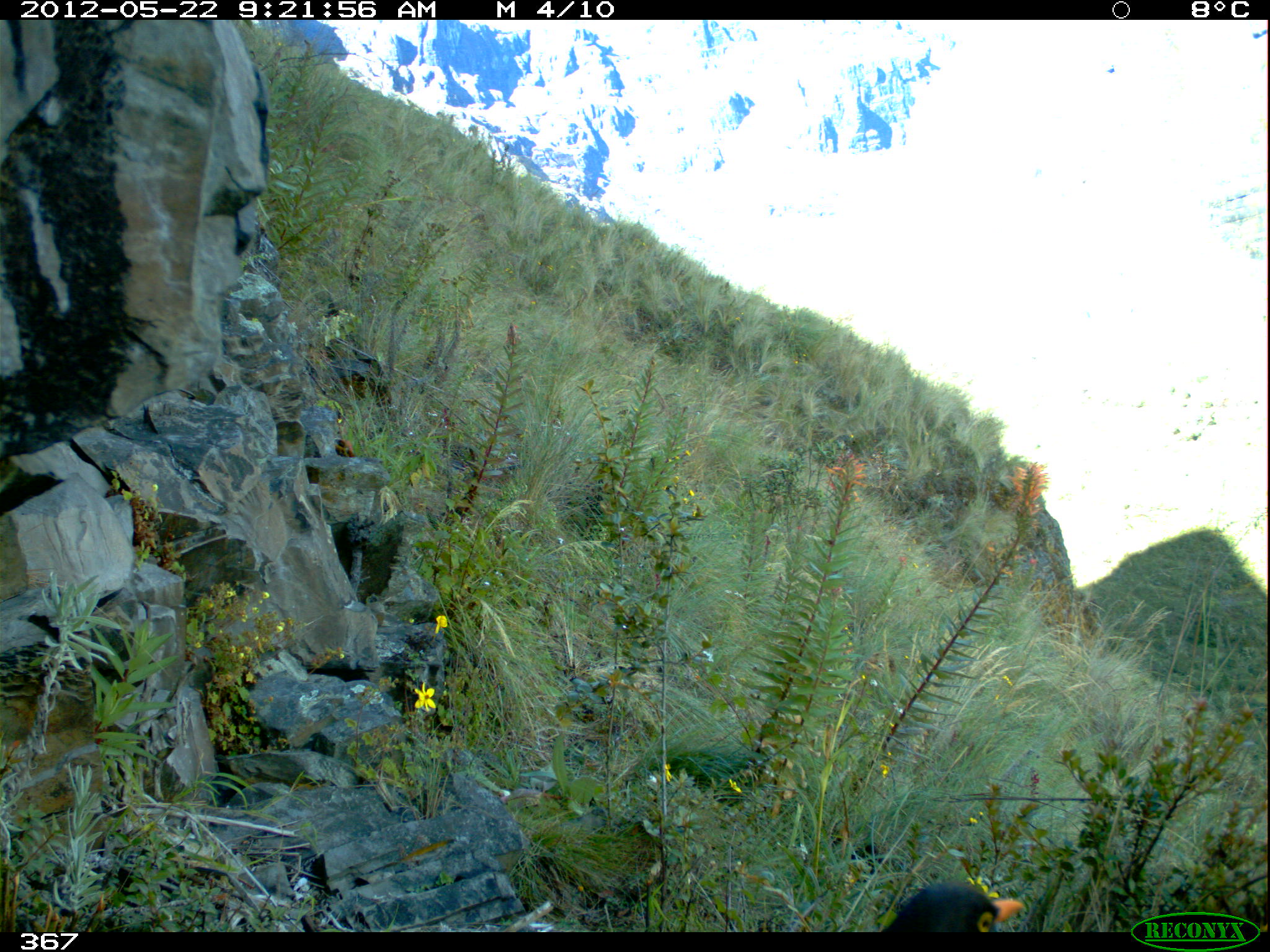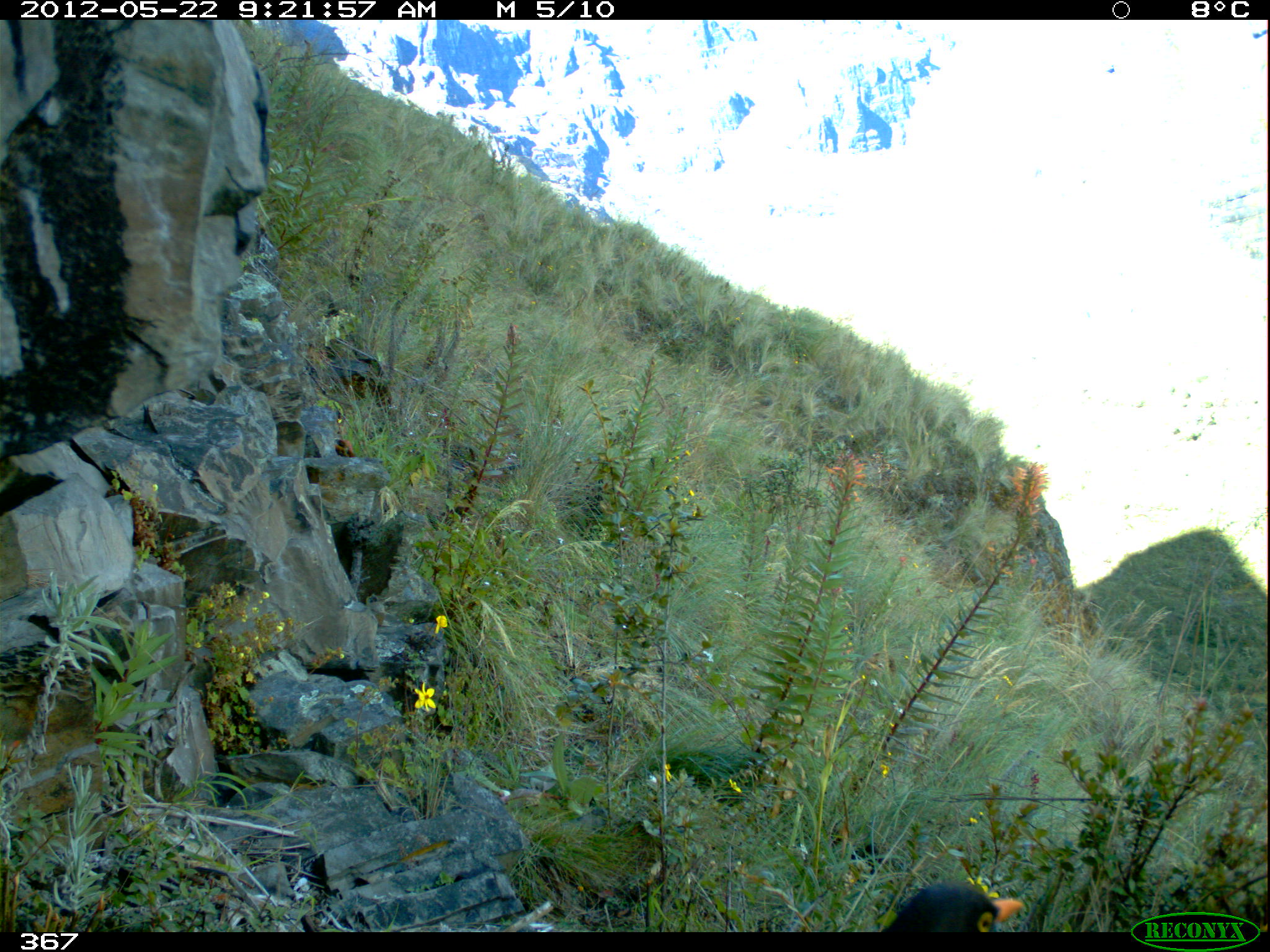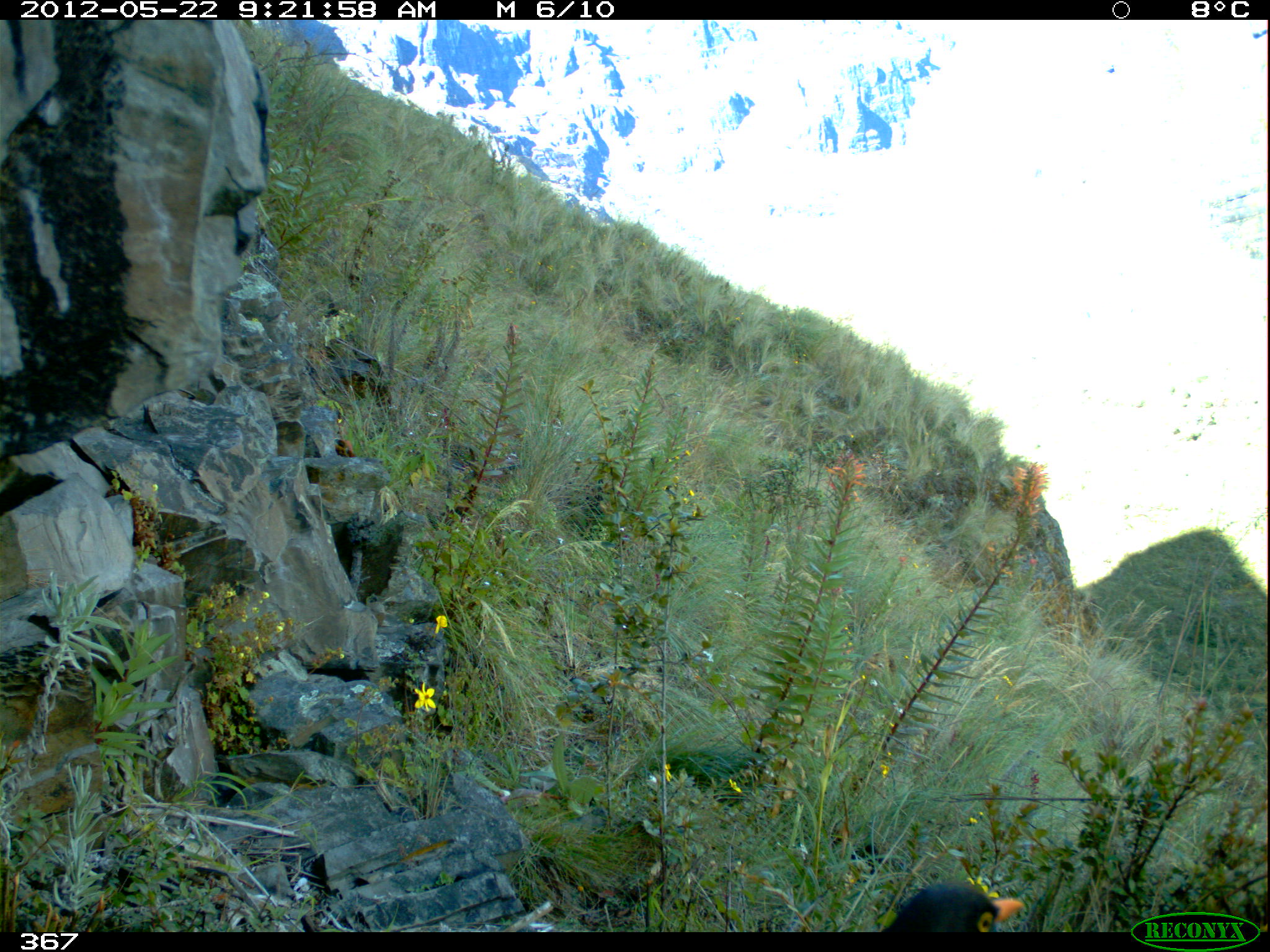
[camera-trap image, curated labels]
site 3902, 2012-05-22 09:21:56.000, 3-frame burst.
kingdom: Animalia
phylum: Chordata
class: Aves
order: Passeriformes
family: Turdidae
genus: Turdus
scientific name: Turdus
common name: true thrushes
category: turdus sp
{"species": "turdus sp (true thrushes) (Turdus)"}